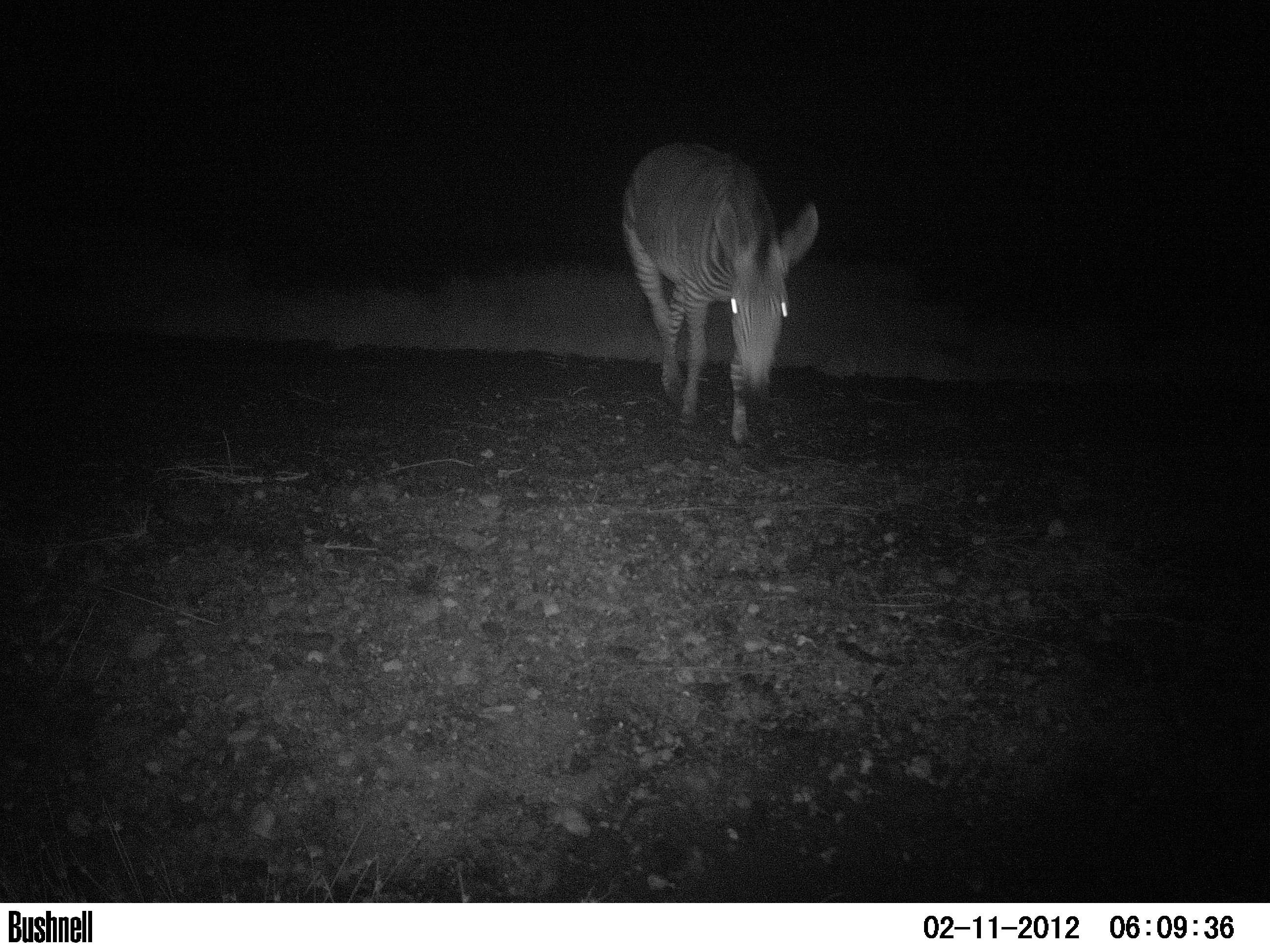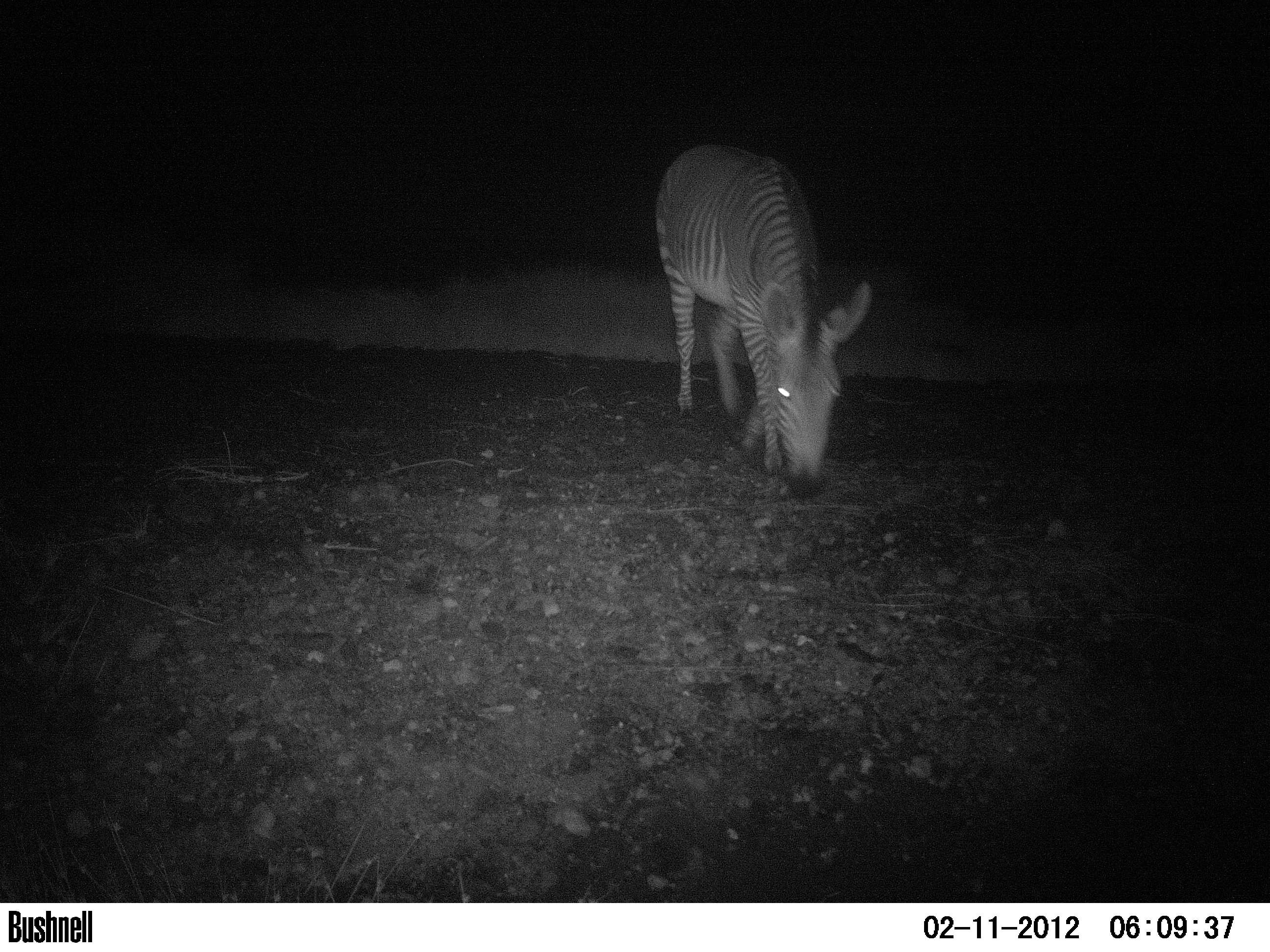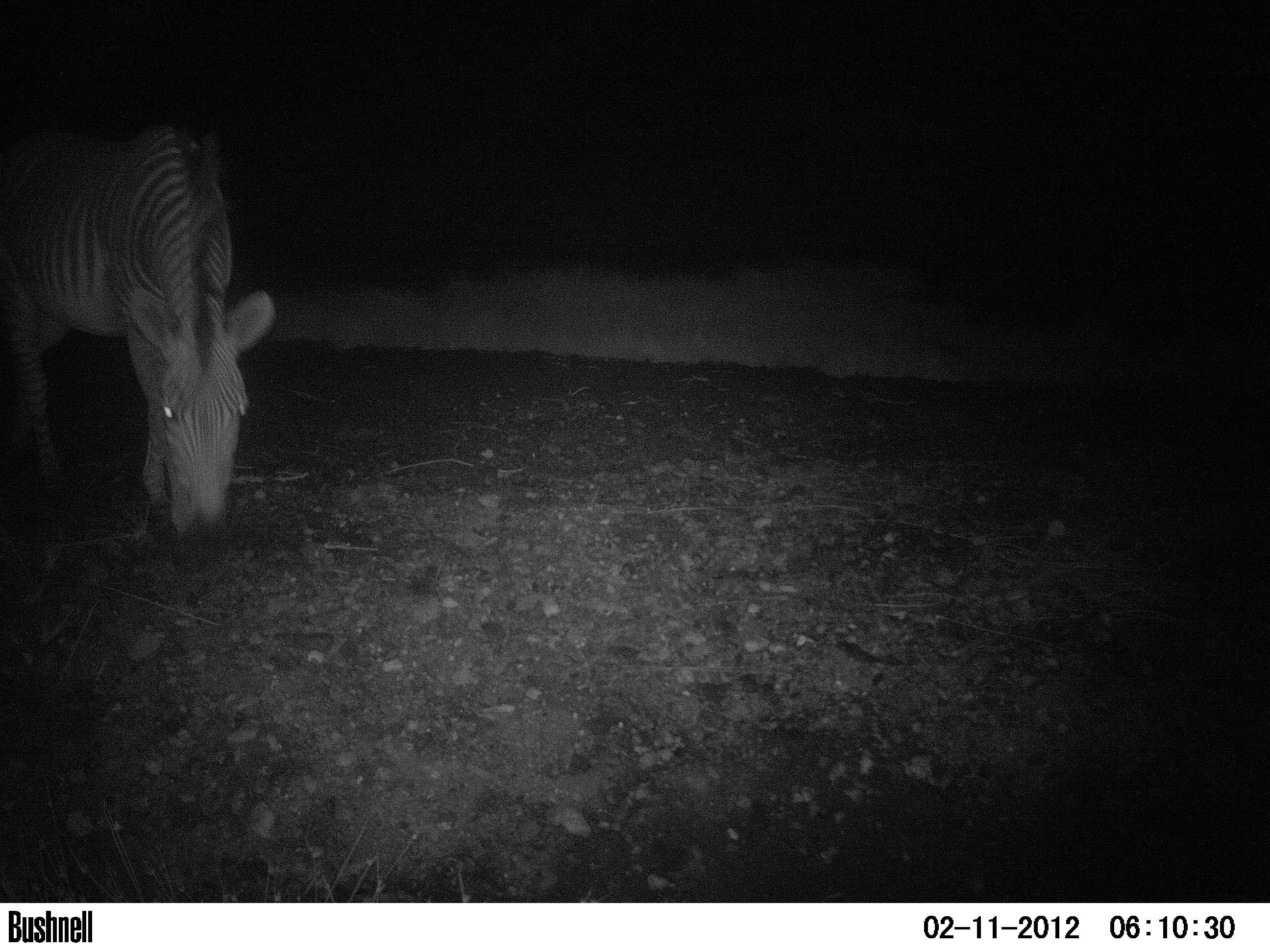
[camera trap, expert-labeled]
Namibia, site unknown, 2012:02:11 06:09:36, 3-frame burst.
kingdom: Animalia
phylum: Chordata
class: Mammalia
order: Perissodactyla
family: Equidae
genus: Equus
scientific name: Equus zebra hartmannae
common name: hartmann's mountain zebra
Equus zebra hartmannae (hartmann's mountain zebra).